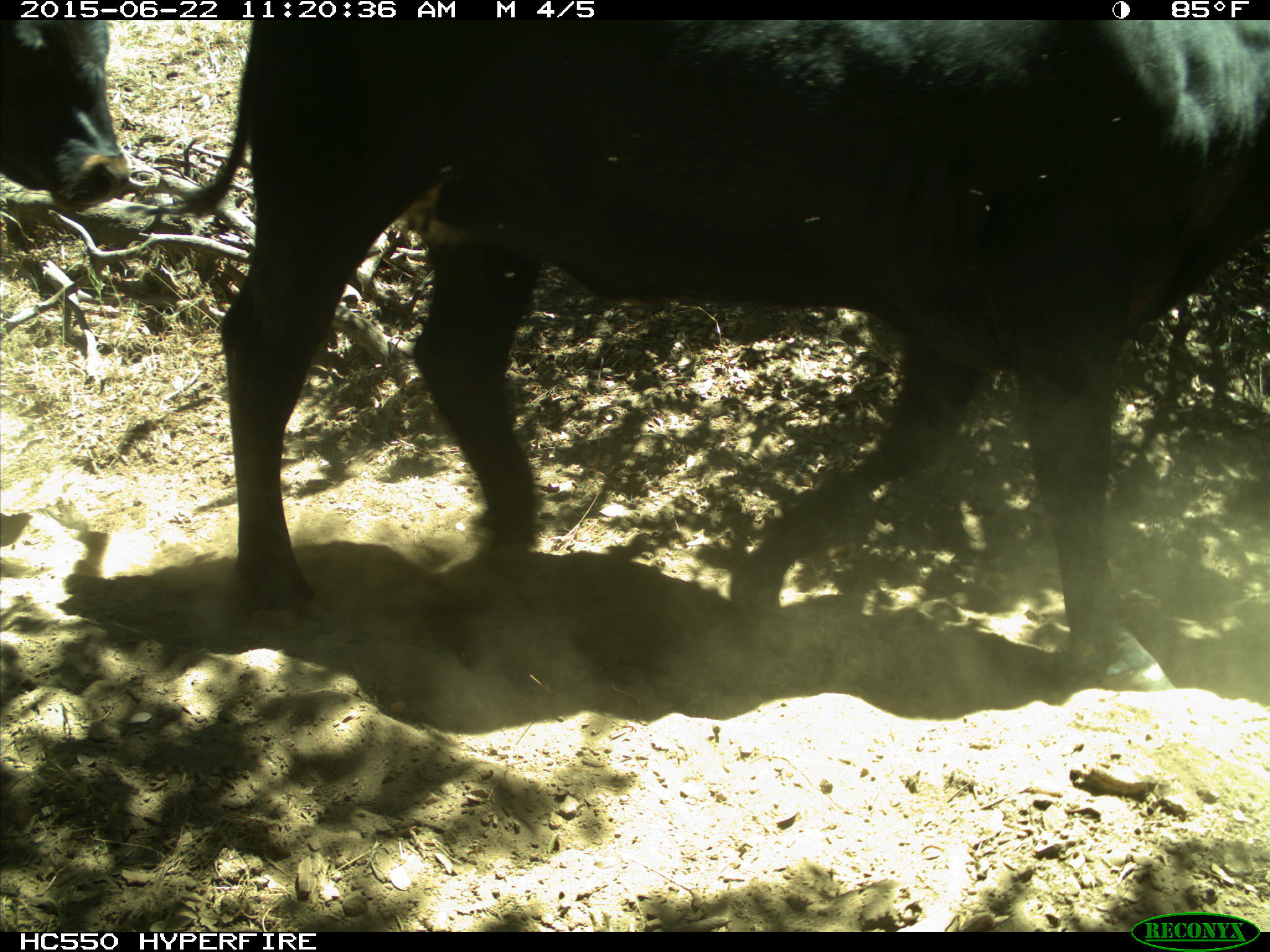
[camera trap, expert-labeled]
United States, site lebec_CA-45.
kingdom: Animalia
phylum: Chordata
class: Mammalia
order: Artiodactyla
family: Bovidae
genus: Bos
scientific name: Bos taurus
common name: domestic cow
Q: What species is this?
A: Bos taurus (domestic cow).